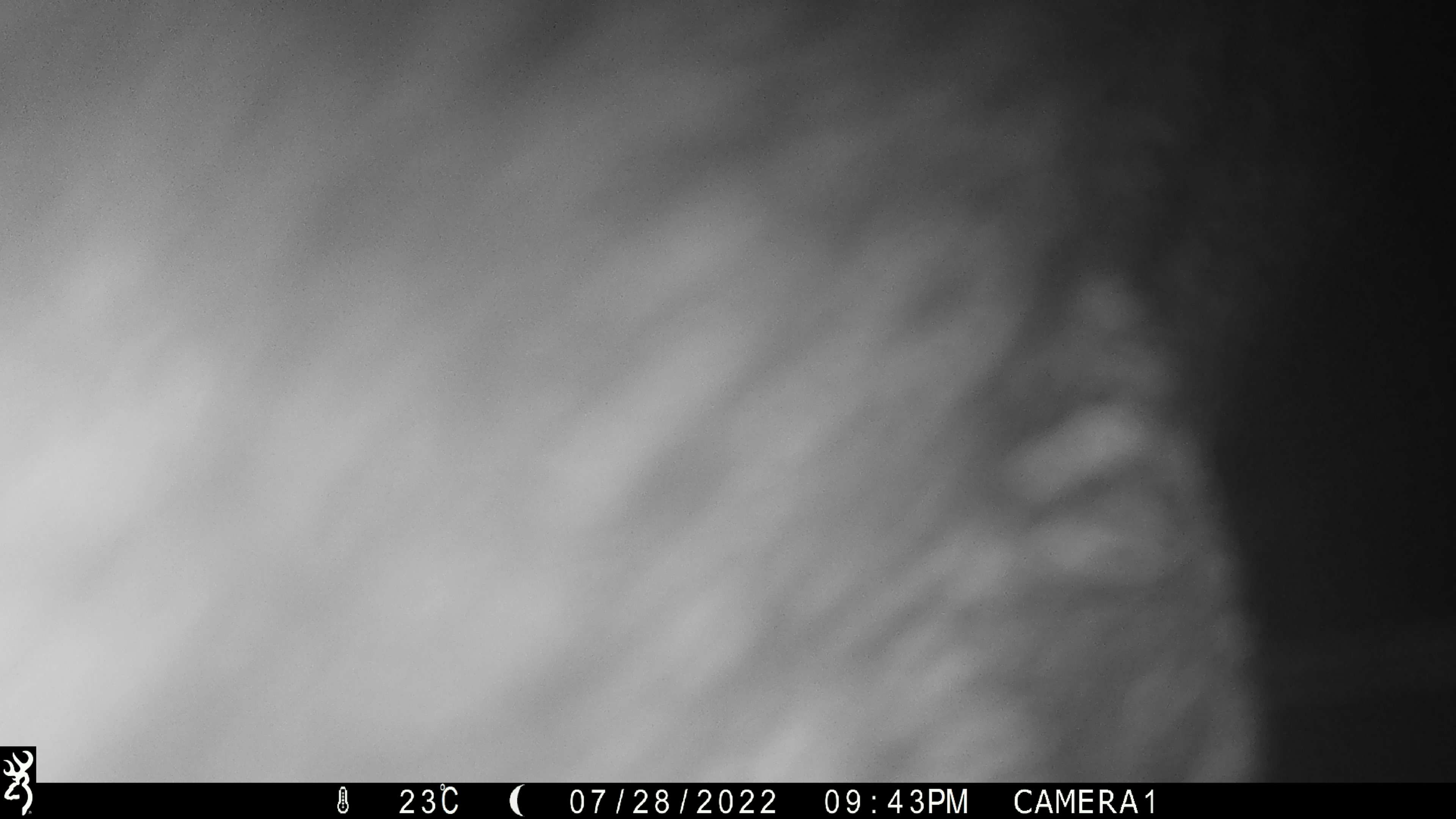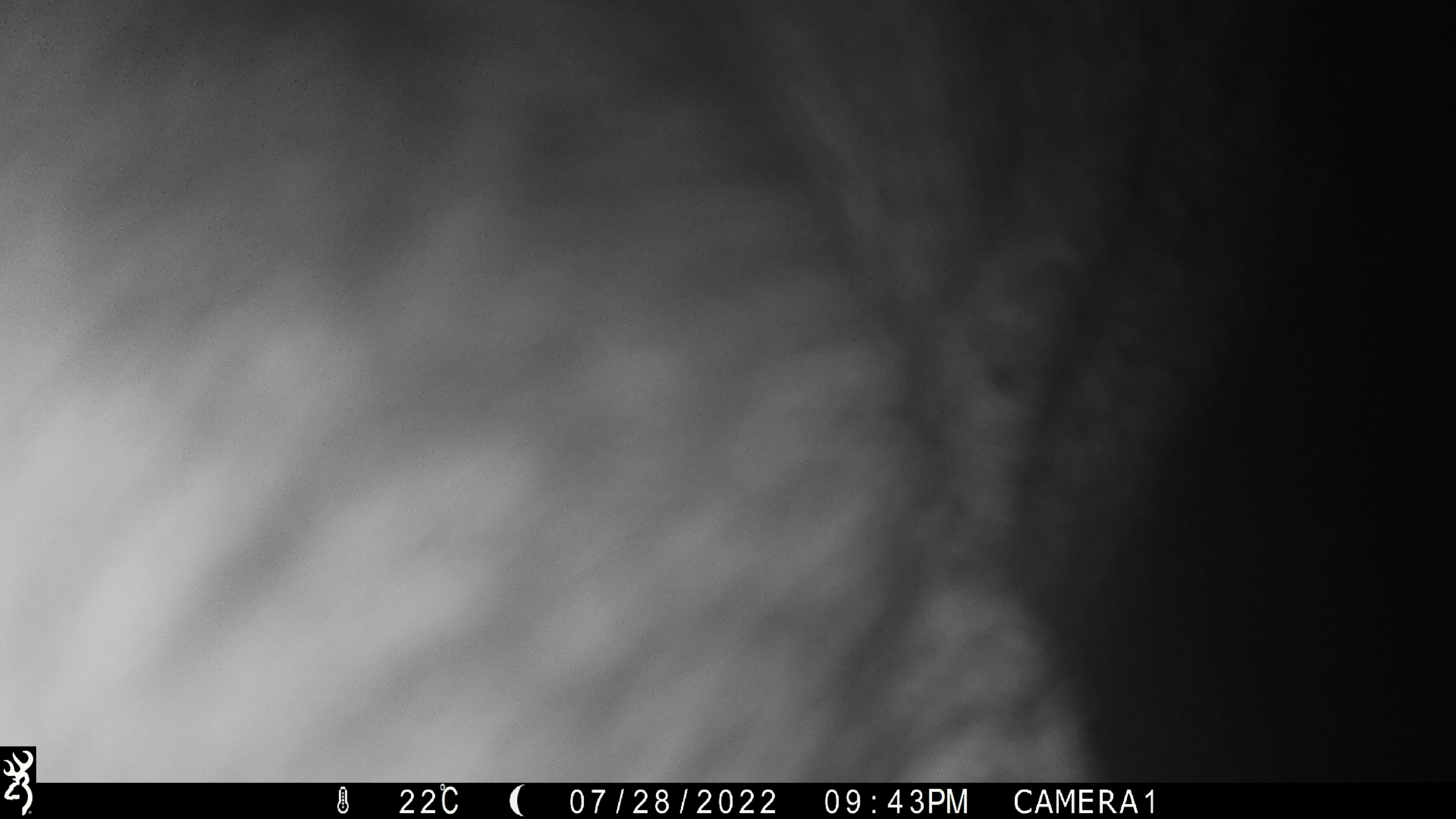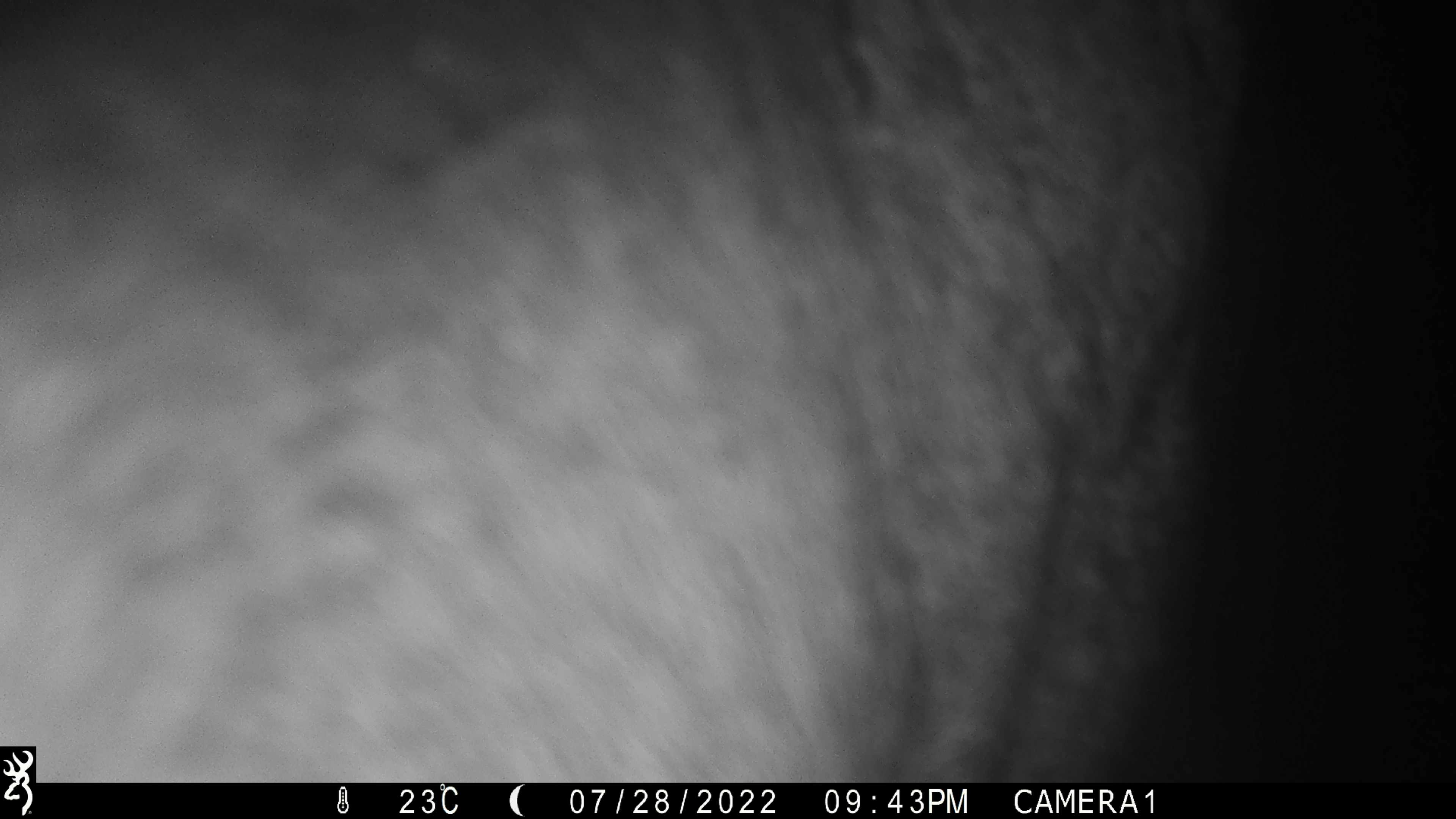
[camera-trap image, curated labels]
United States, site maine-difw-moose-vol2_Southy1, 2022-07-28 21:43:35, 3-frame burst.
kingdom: Animalia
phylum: Chordata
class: Mammalia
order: Artiodactyla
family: Cervidae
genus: Alces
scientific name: Alces alces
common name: moose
Moose (Alces alces).